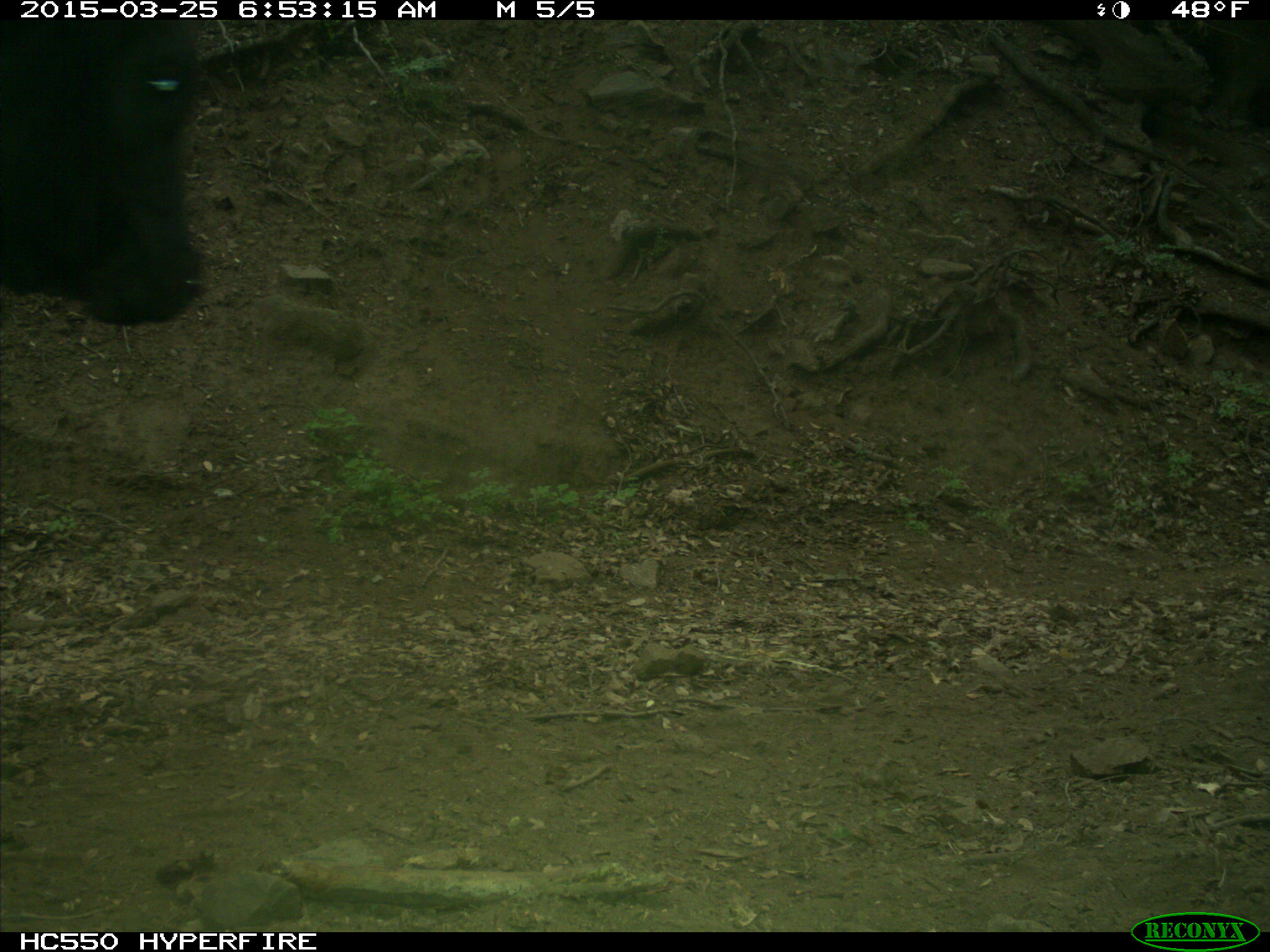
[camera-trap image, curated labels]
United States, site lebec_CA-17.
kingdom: Animalia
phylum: Chordata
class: Mammalia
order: Artiodactyla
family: Bovidae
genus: Bos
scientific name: Bos taurus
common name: domestic cow